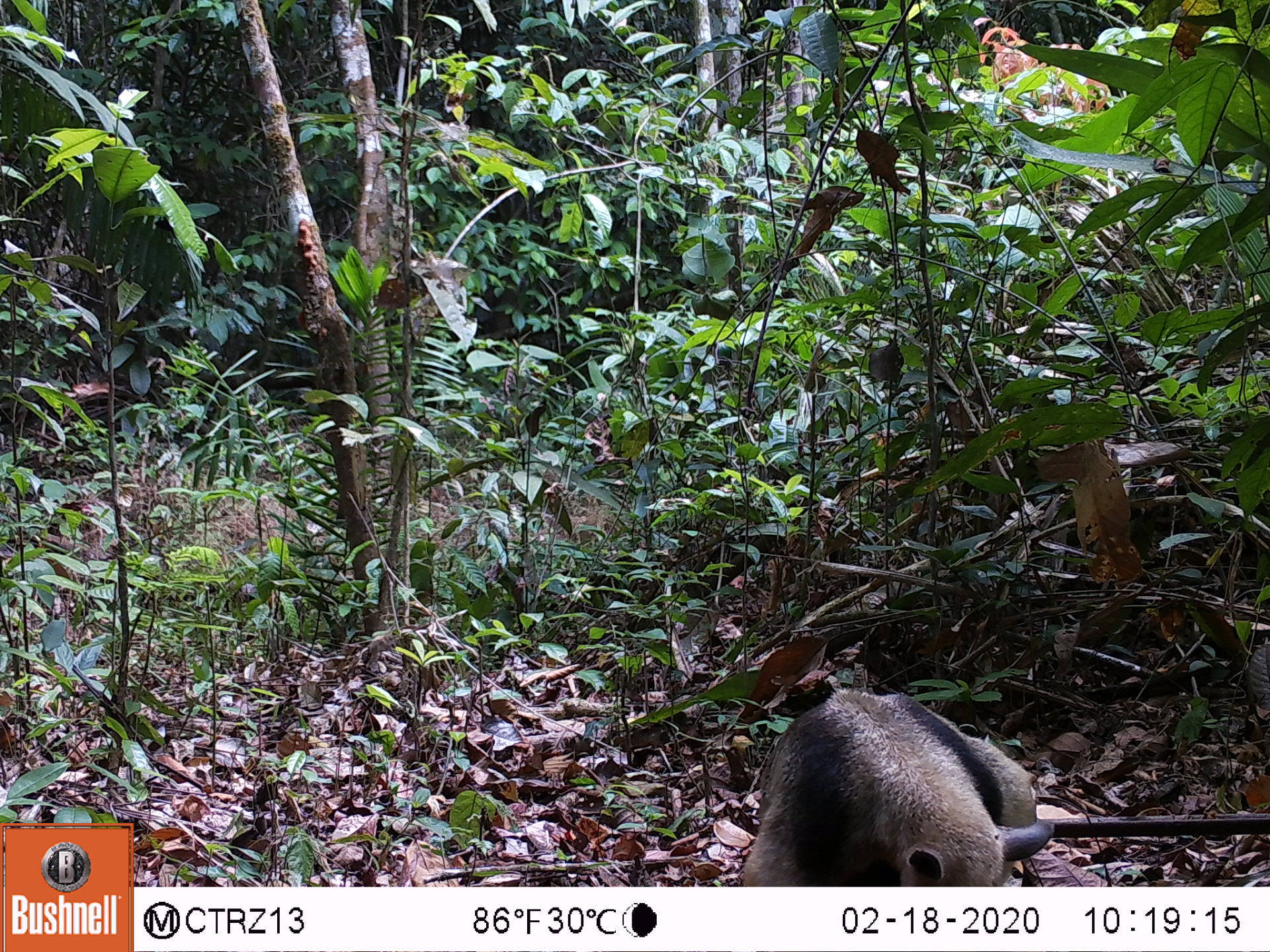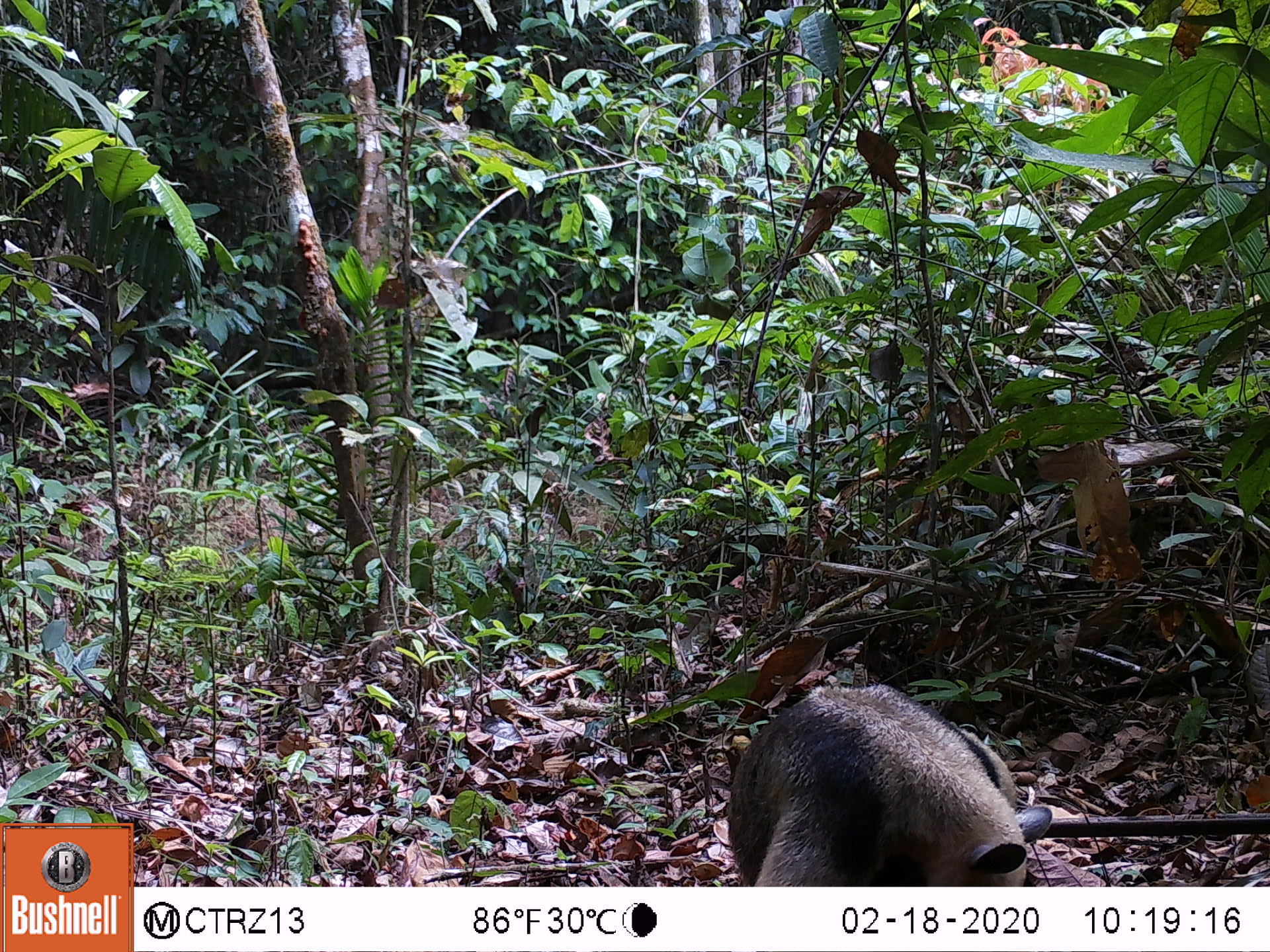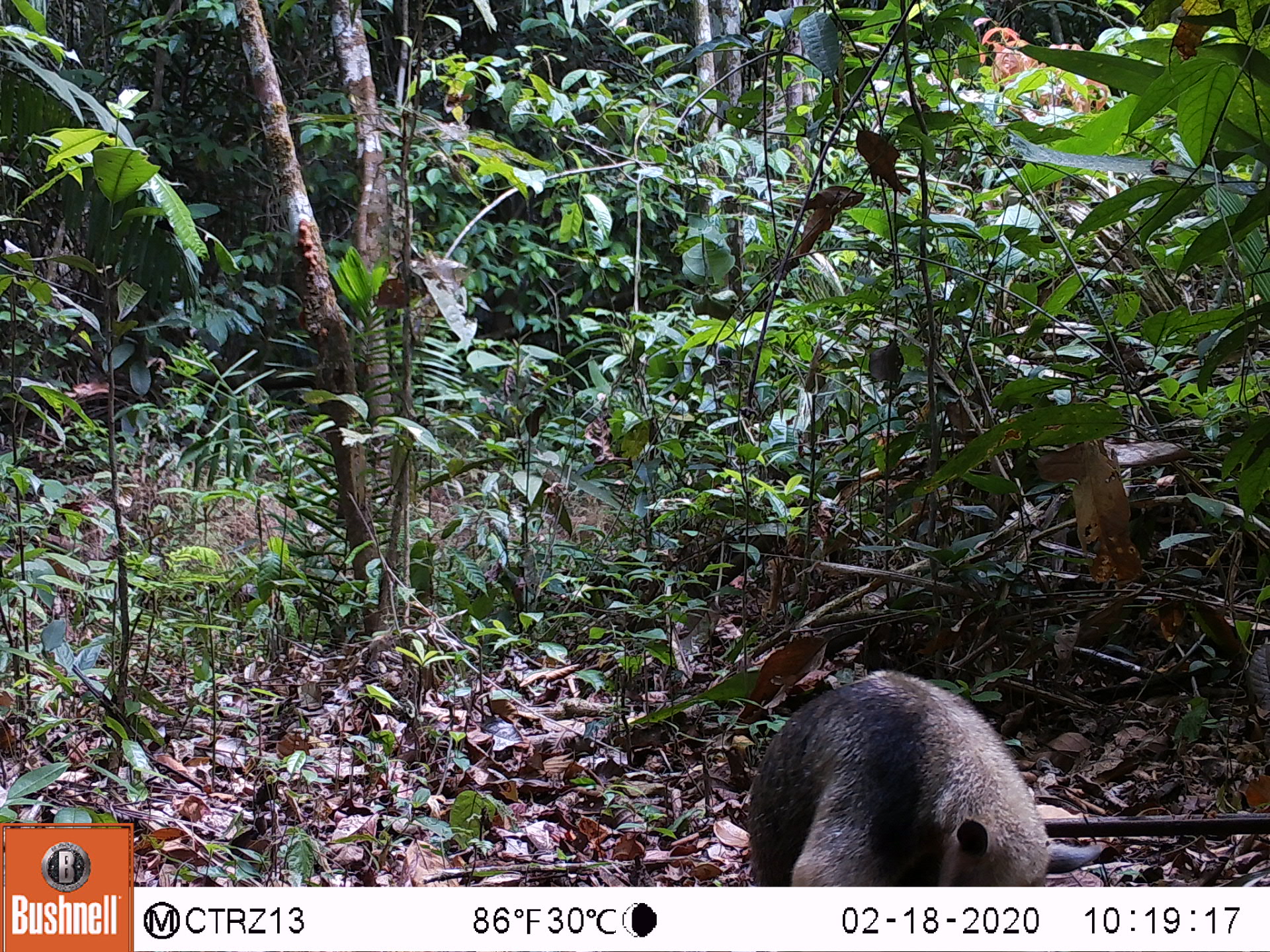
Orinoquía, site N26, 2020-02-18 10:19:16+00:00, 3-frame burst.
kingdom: Animalia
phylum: Chordata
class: Mammalia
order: Pilosa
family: Myrmecophagidae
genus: Tamandua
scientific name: Tamandua tetradactyla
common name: southern tamandua